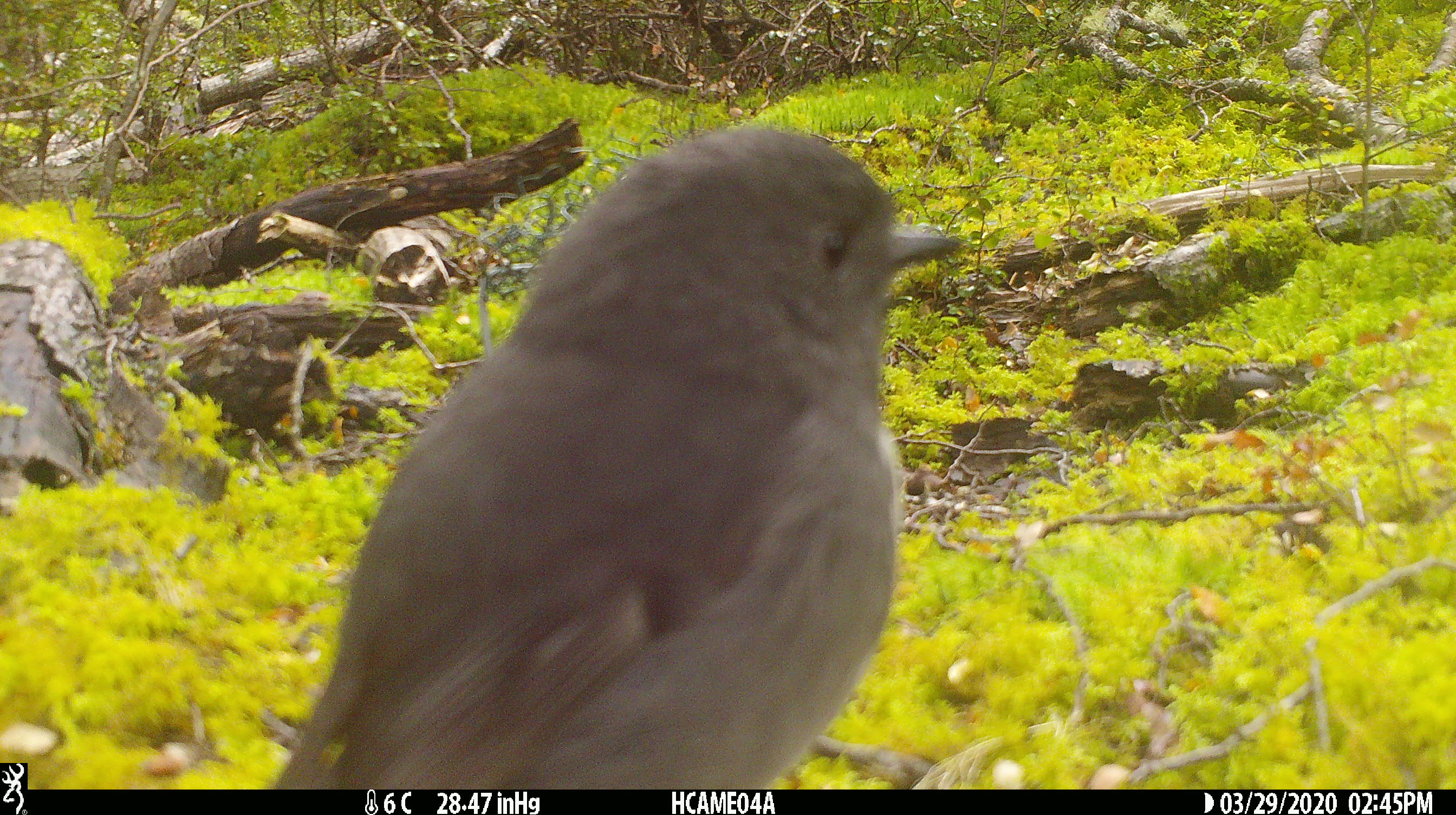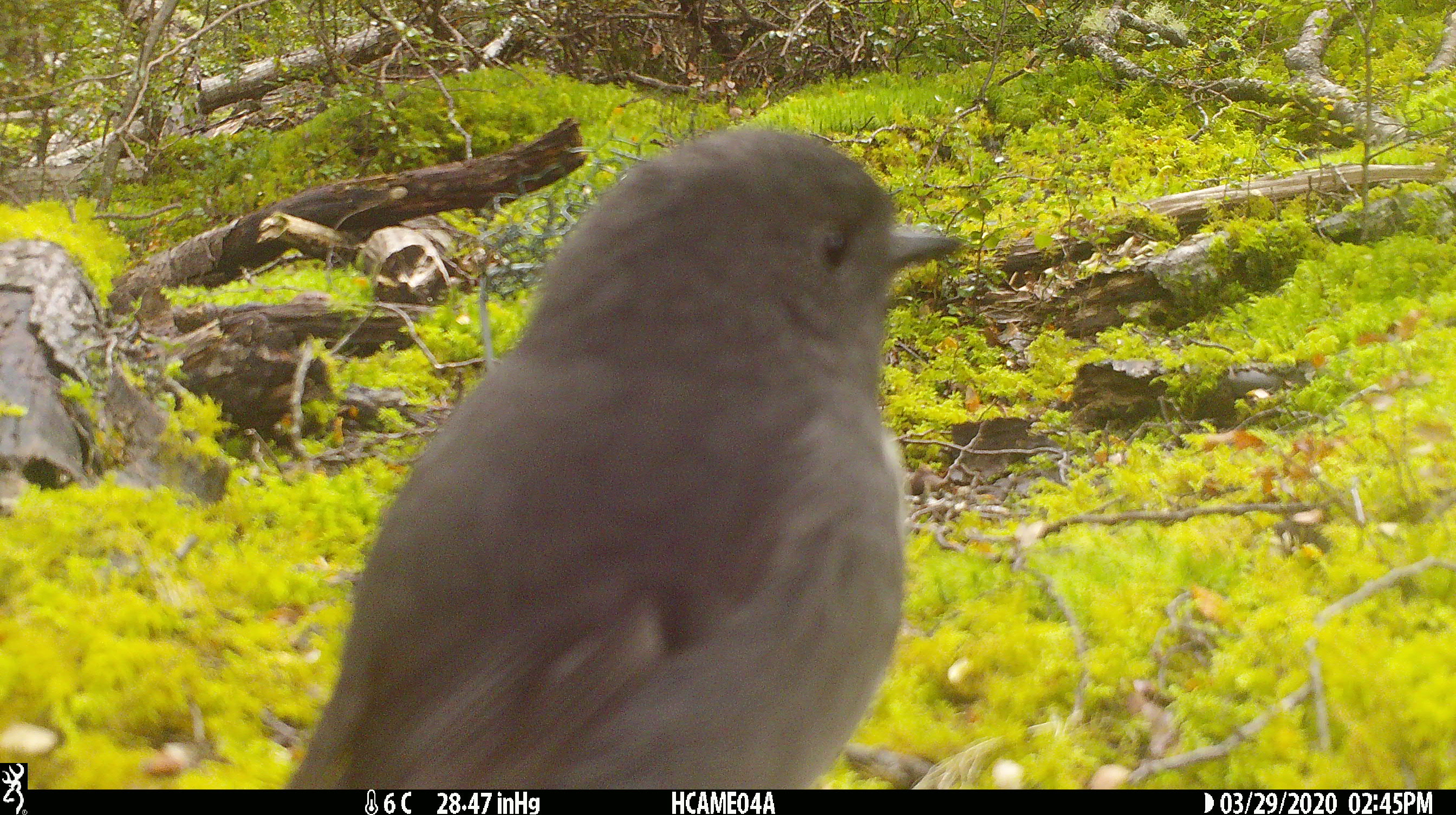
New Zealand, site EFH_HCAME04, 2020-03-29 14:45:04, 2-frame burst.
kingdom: Animalia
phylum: Chordata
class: Aves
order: Passeriformes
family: Petroicidae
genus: Petroica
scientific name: Petroica australis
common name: new zealand robin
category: robin